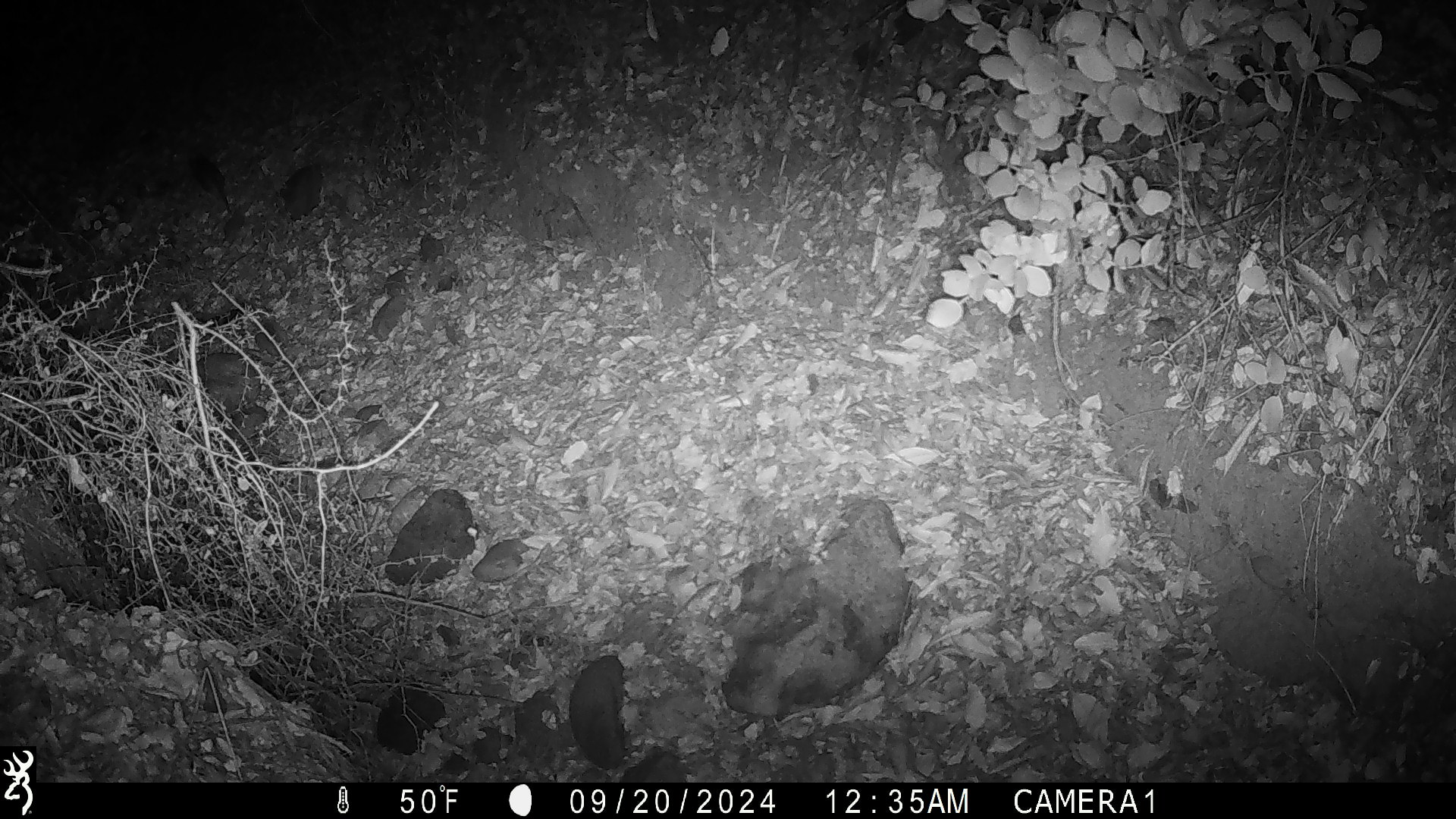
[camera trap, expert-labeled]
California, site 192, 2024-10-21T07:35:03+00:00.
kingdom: Animalia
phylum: Chordata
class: Mammalia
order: Rodentia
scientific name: Rodentia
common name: mouse or rat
Mouse or rat (Rodentia).